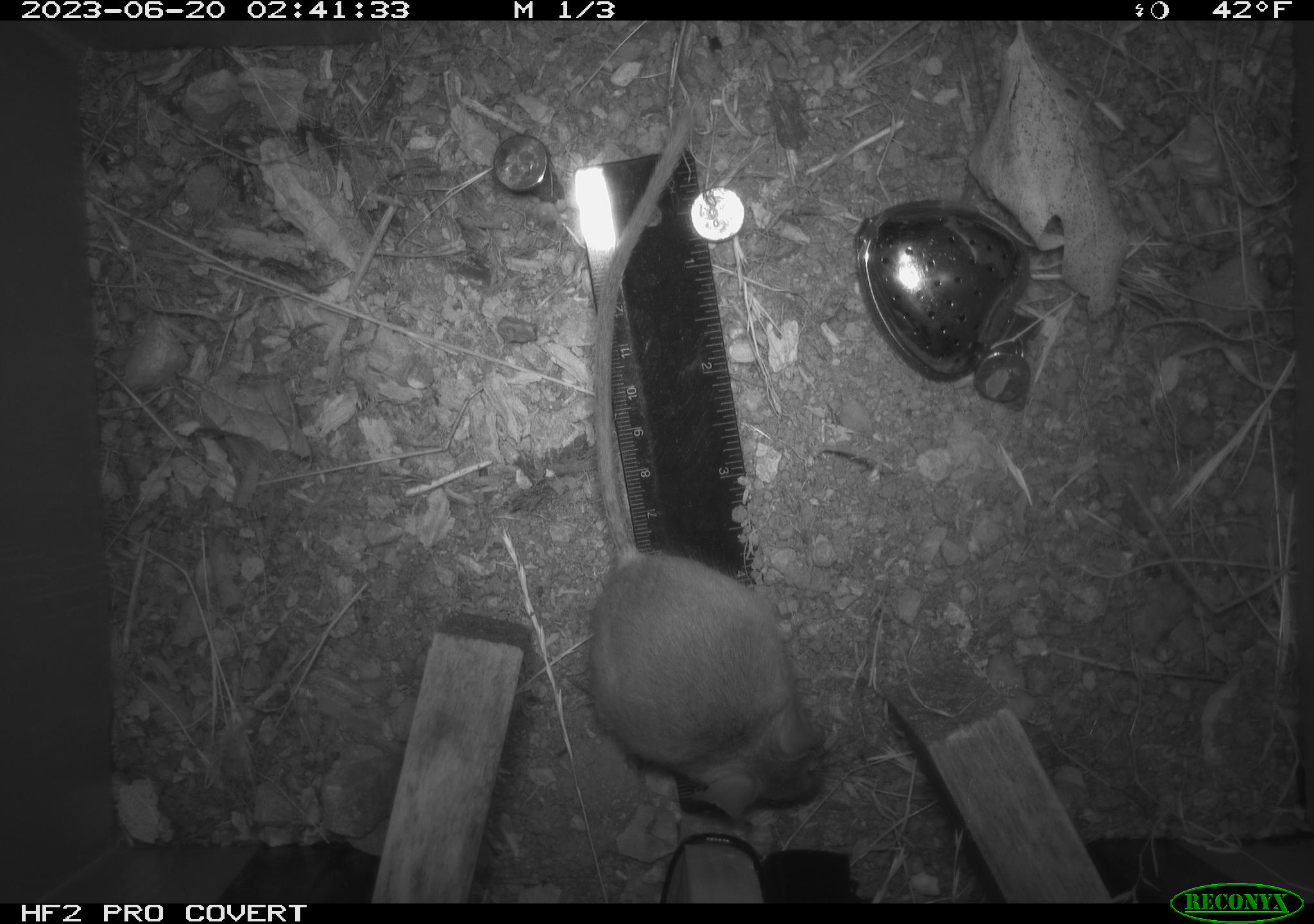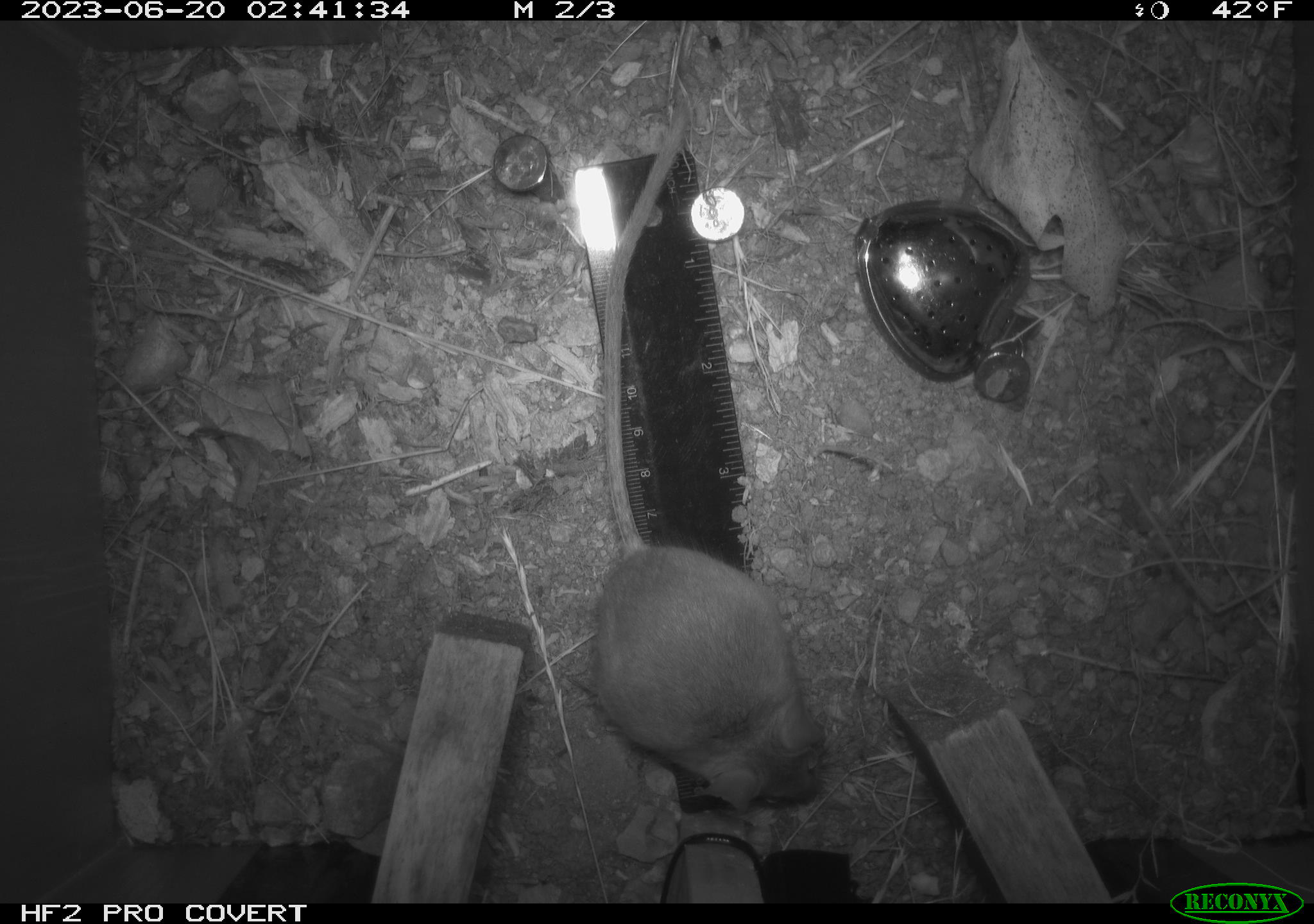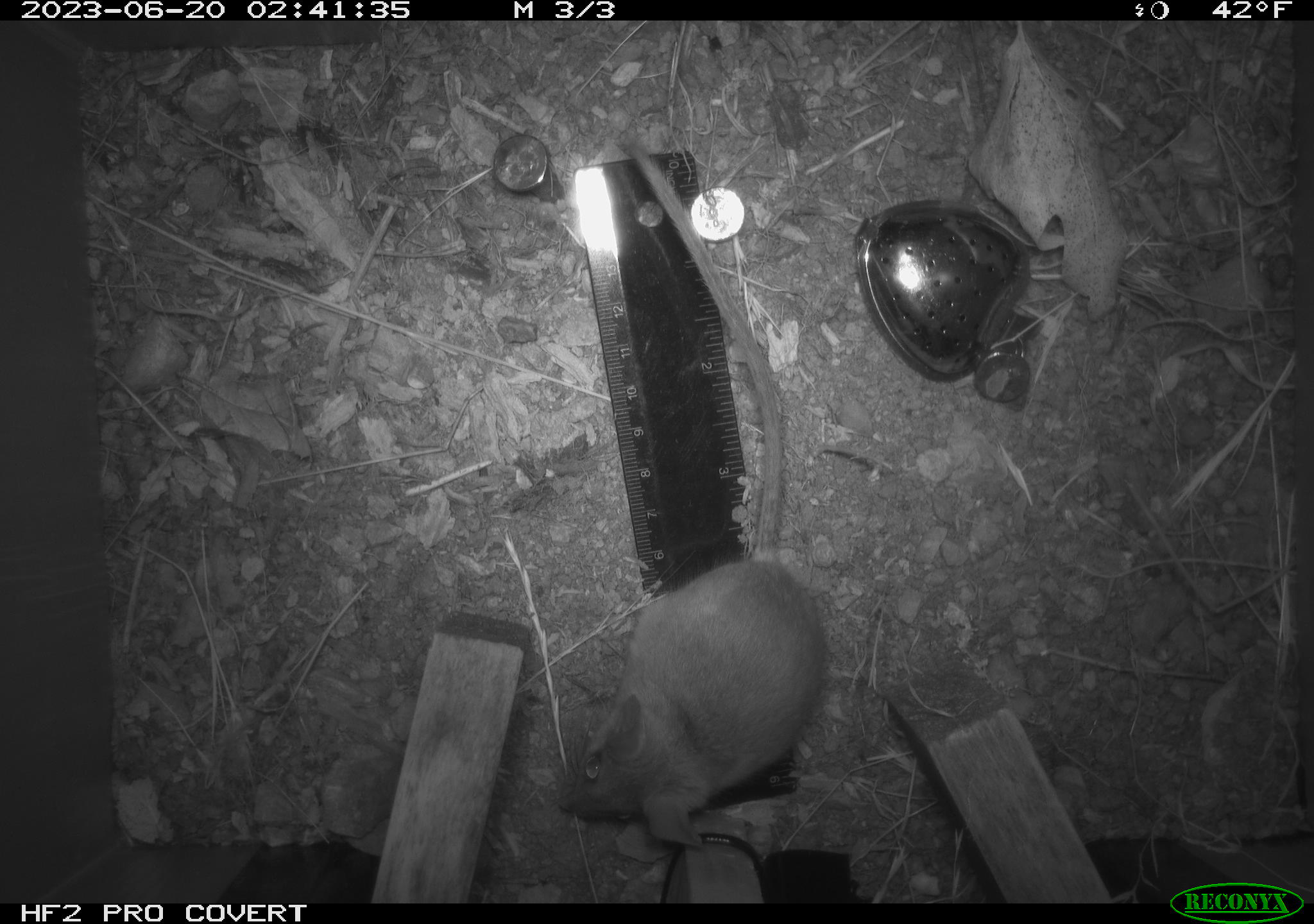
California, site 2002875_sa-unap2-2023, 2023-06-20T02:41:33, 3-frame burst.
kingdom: Animalia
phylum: Chordata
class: Mammalia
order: Rodentia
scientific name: Rodentia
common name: mouse species